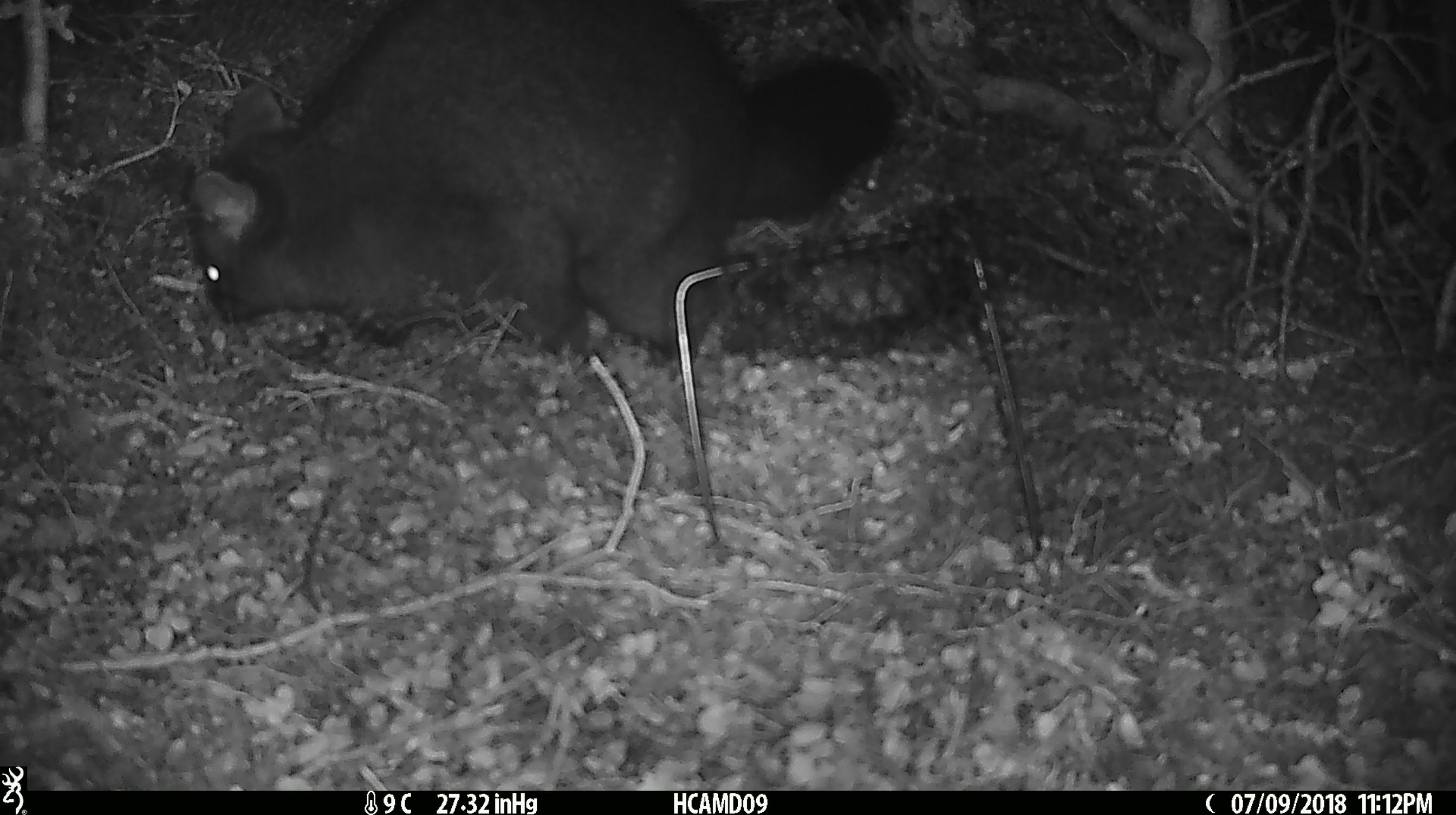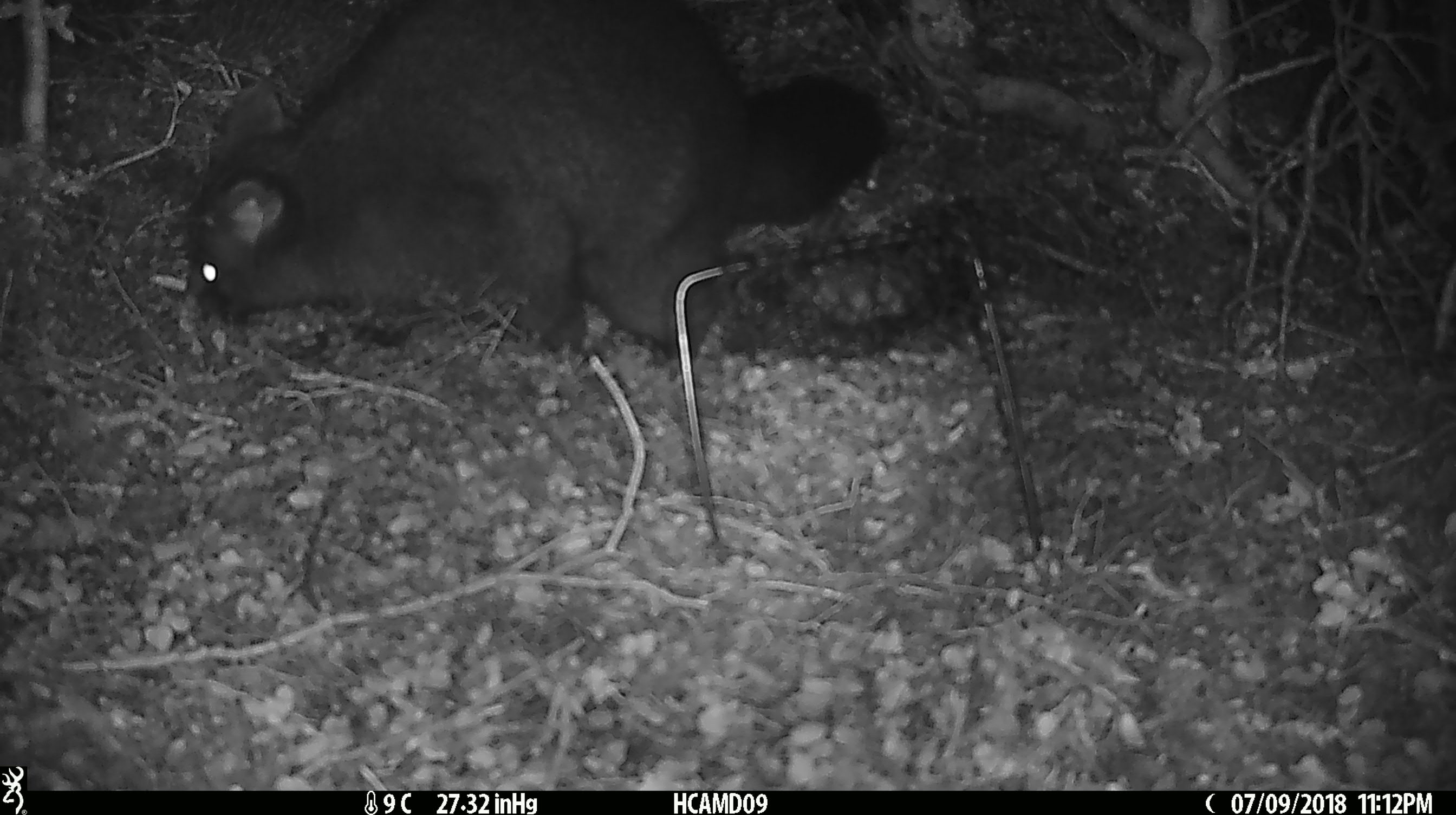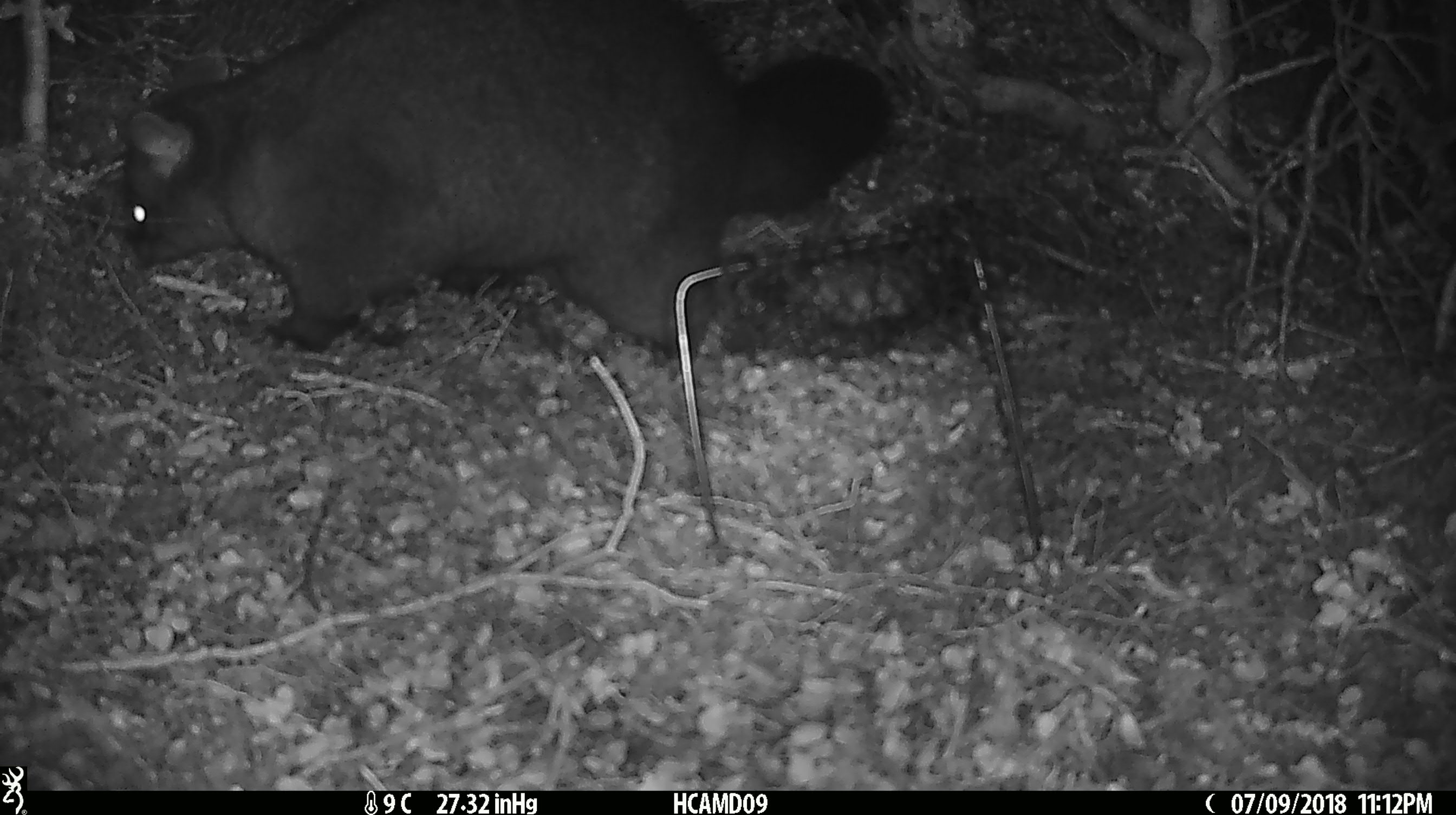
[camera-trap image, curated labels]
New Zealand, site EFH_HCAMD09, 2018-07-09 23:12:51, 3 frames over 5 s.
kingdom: Animalia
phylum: Chordata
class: Mammalia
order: Diprotodontia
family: Phalangeridae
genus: Trichosurus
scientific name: Trichosurus vulpecula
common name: common brushtail possum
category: possum